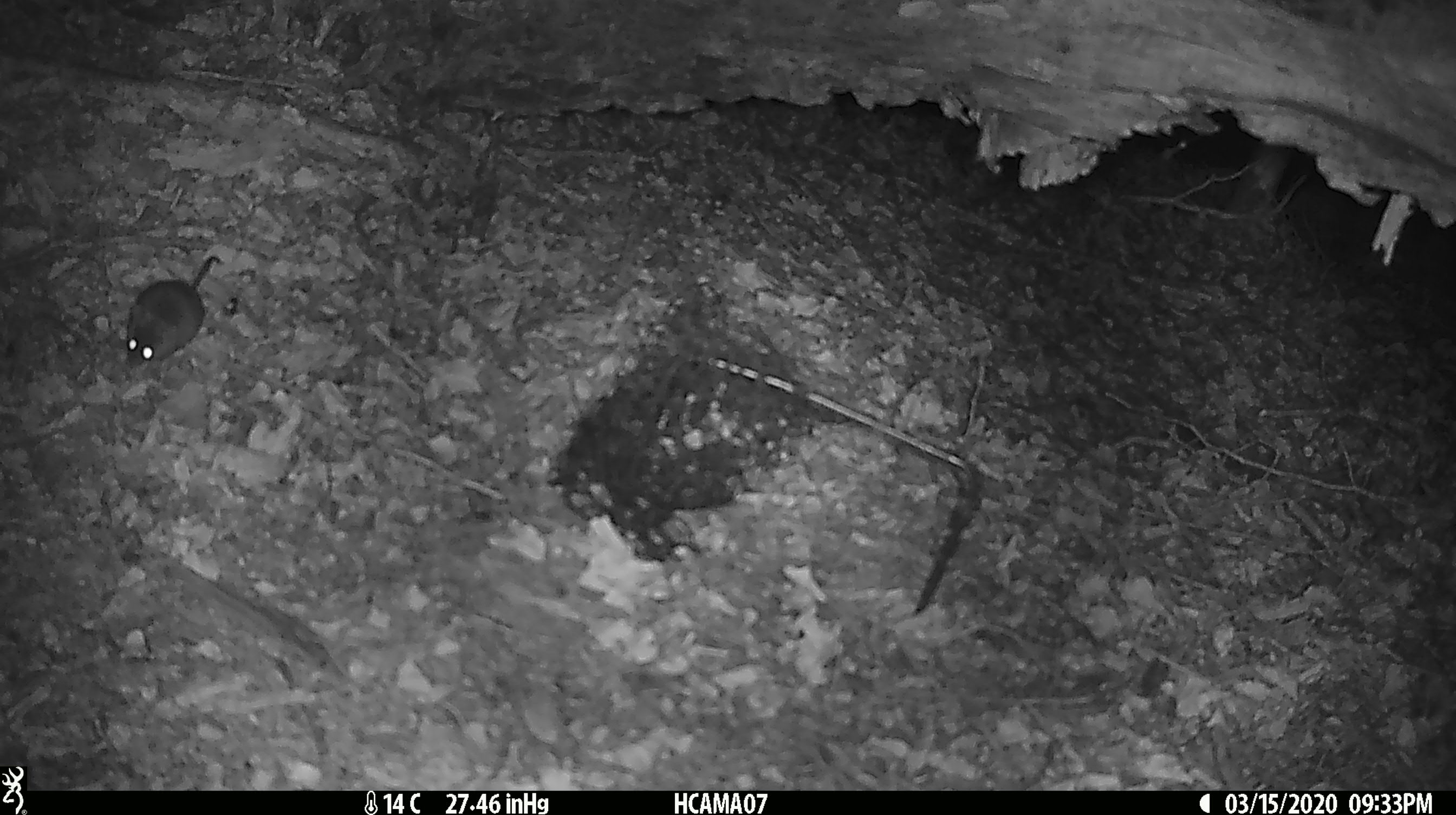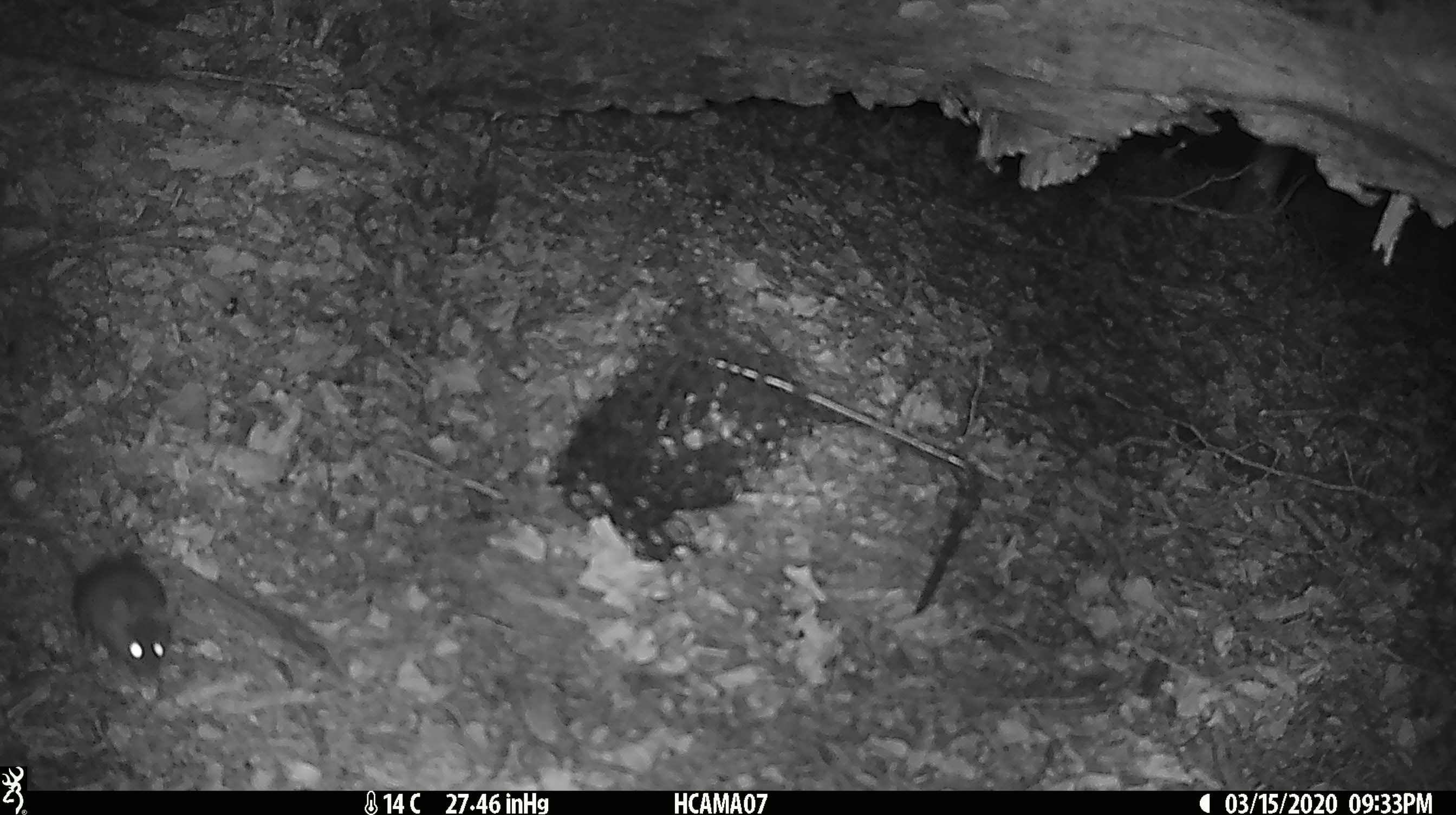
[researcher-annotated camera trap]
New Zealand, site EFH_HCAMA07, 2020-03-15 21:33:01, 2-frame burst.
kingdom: Animalia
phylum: Chordata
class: Mammalia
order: Rodentia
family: Muridae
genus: Mus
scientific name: Mus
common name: mouse